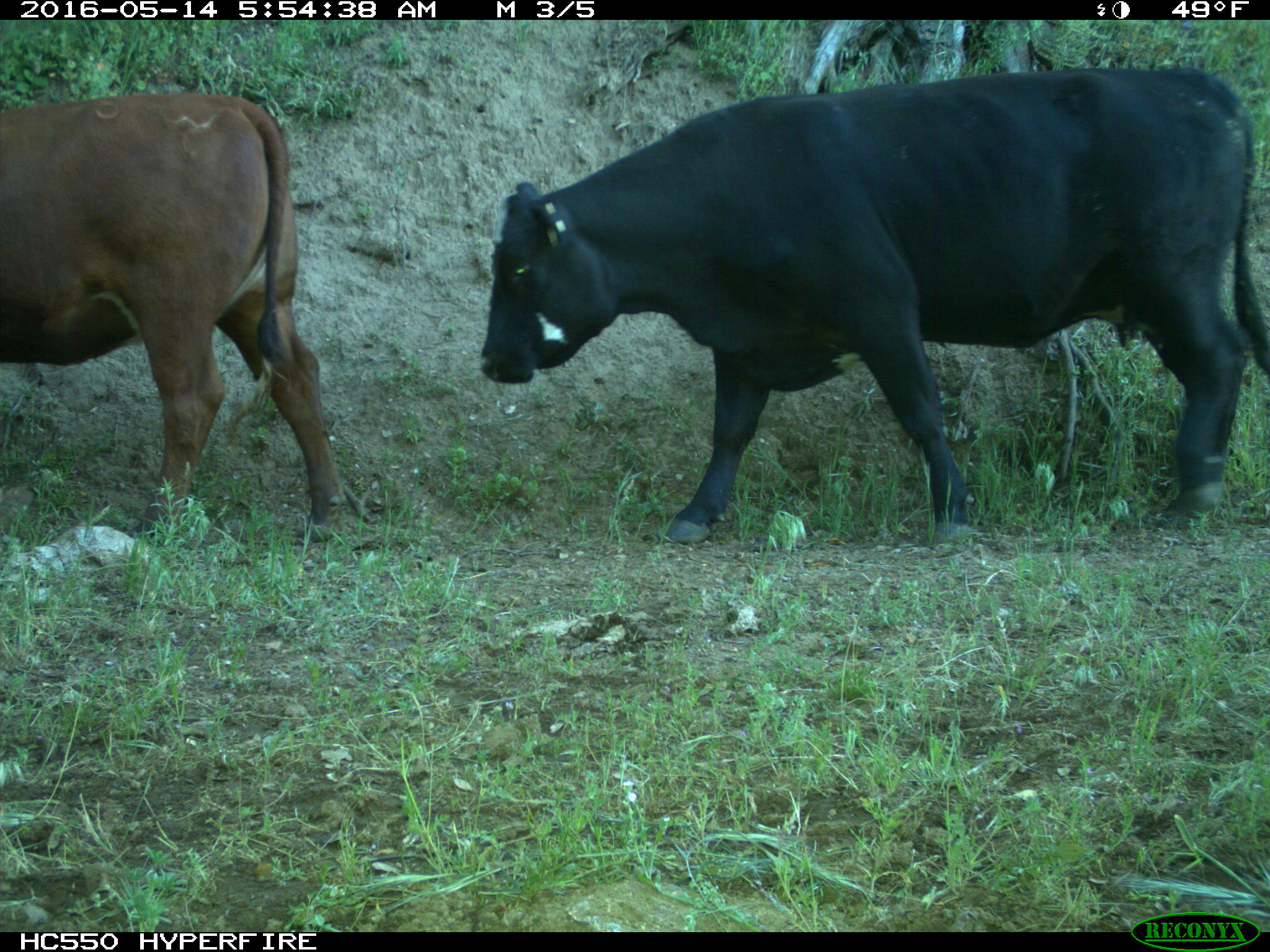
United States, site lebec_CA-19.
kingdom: Animalia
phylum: Chordata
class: Mammalia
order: Artiodactyla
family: Bovidae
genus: Bos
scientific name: Bos taurus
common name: domestic cow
Bos taurus (domestic cow).